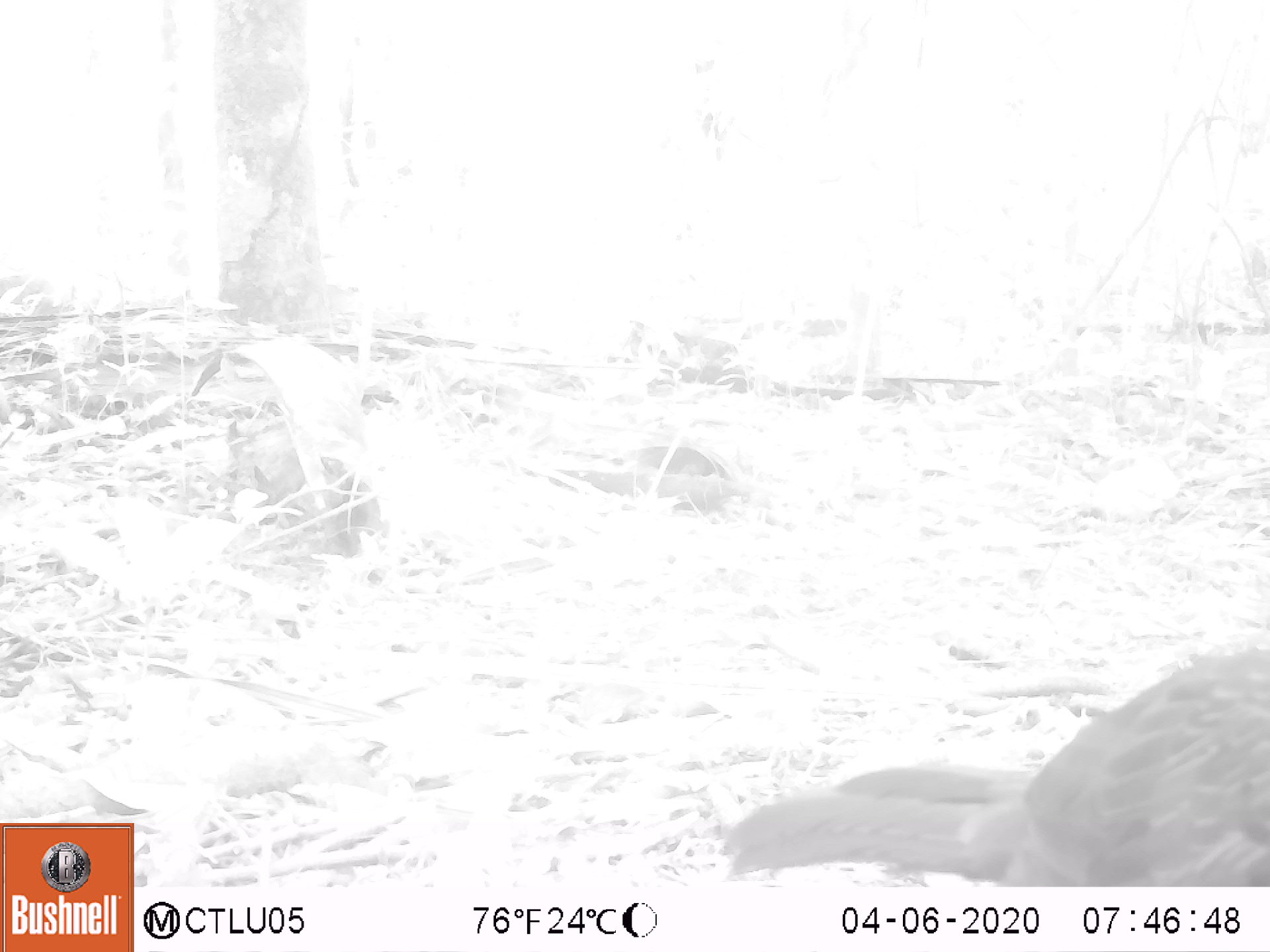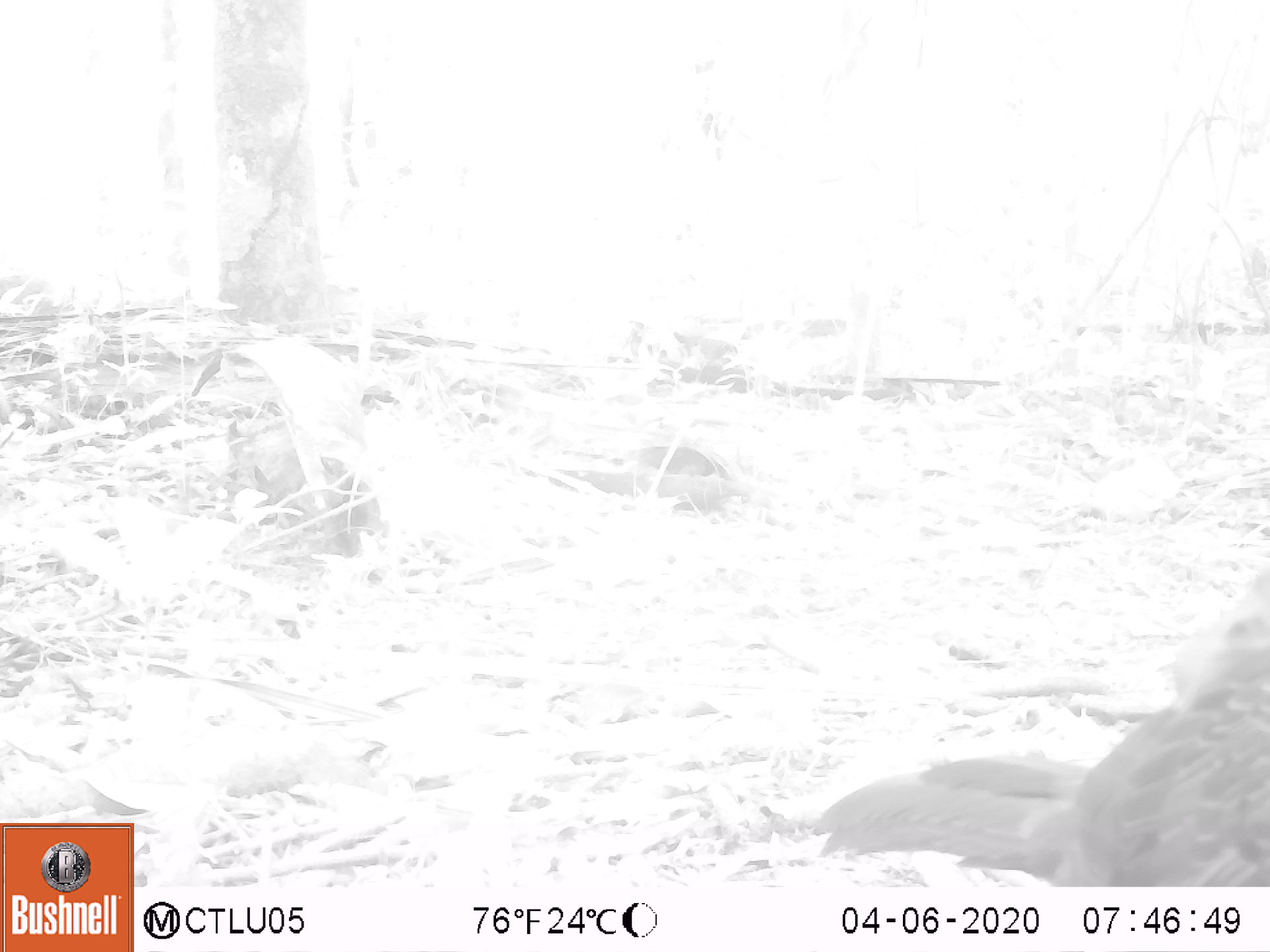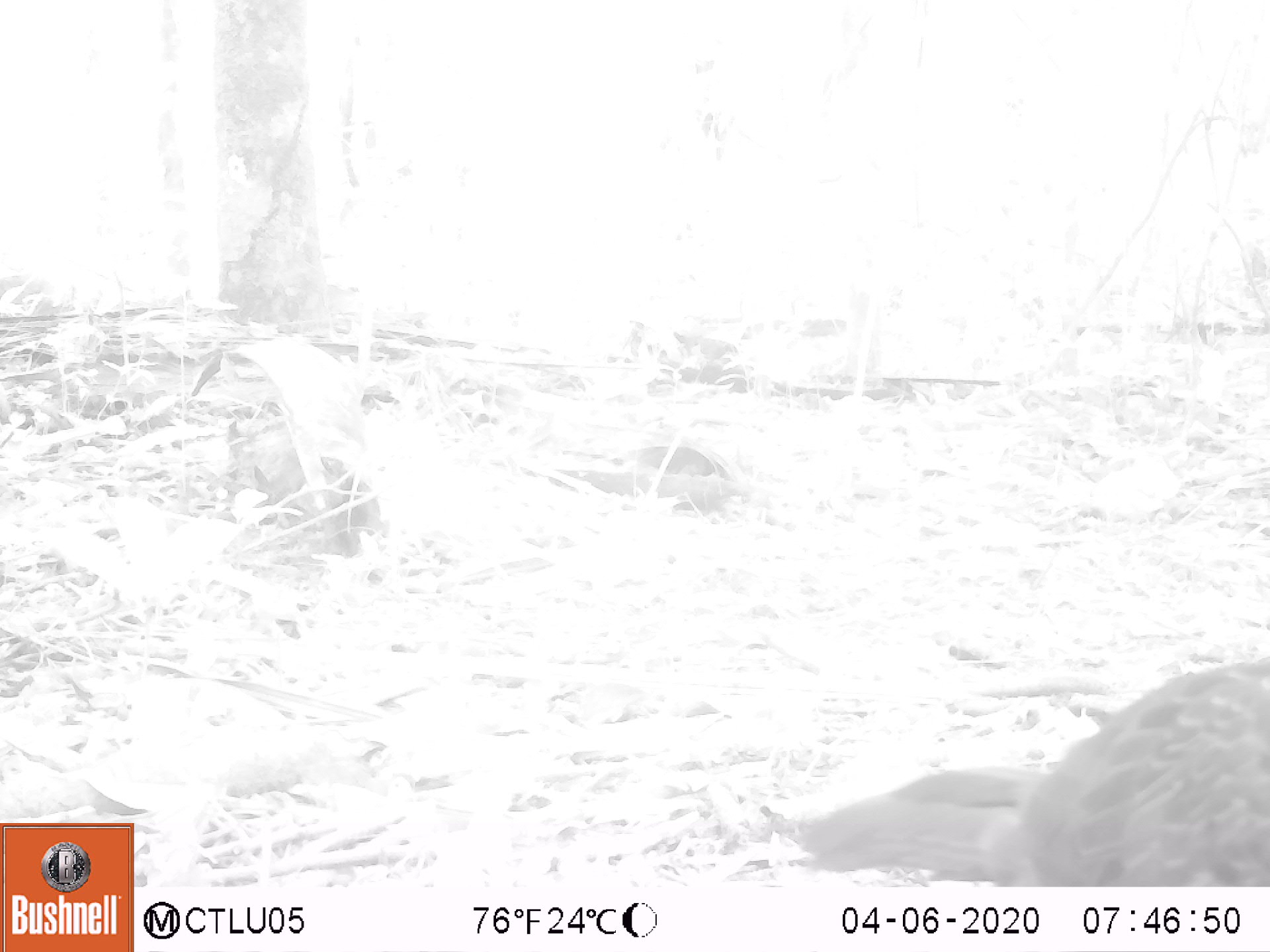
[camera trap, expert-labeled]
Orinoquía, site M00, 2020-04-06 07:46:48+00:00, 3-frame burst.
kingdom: Animalia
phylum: Chordata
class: Aves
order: Galliformes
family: Cracidae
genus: Penelope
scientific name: Penelope jacquacu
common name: spix's guan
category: spixs guan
Spixs guan (spix's guan) (Penelope jacquacu).